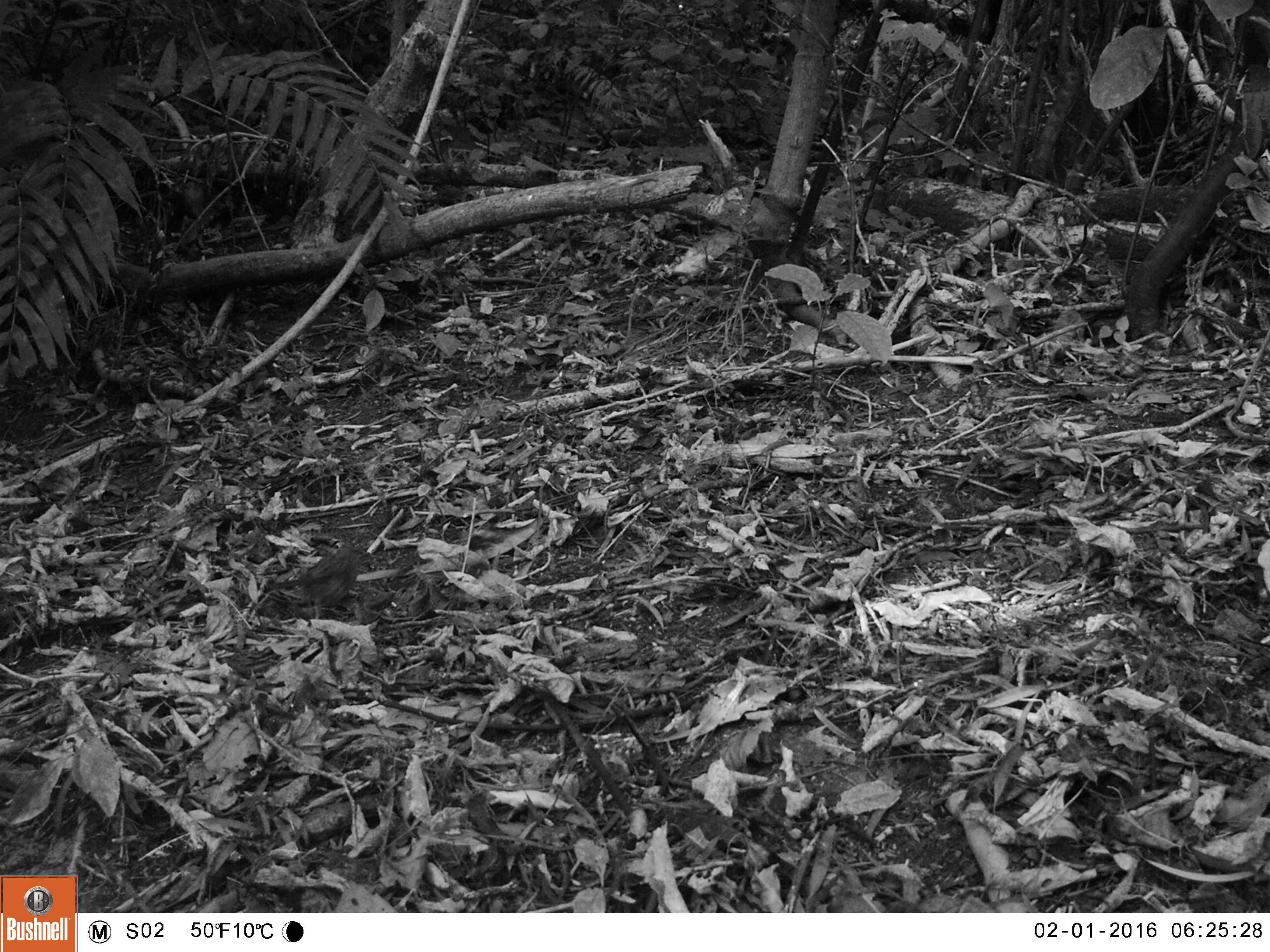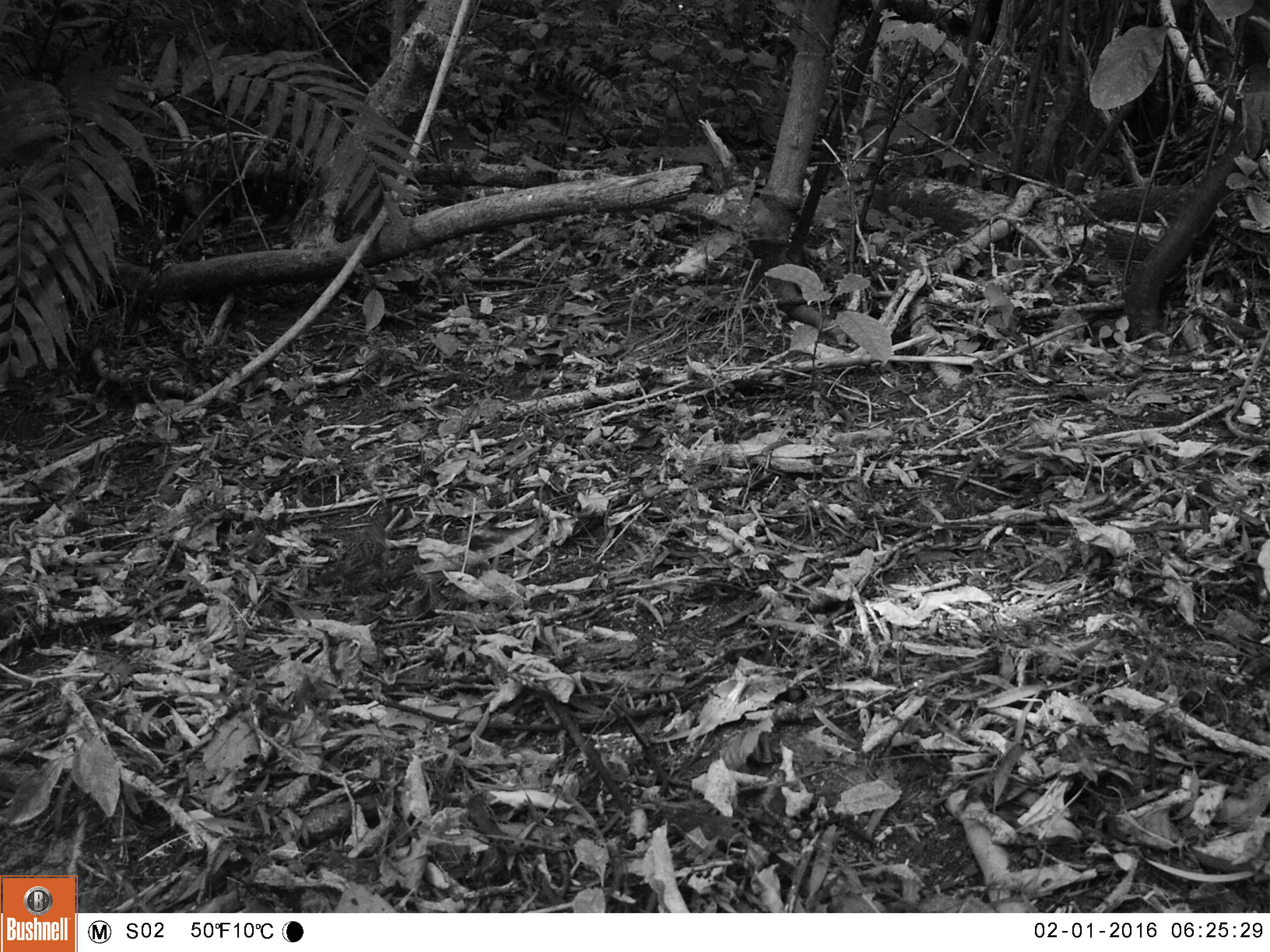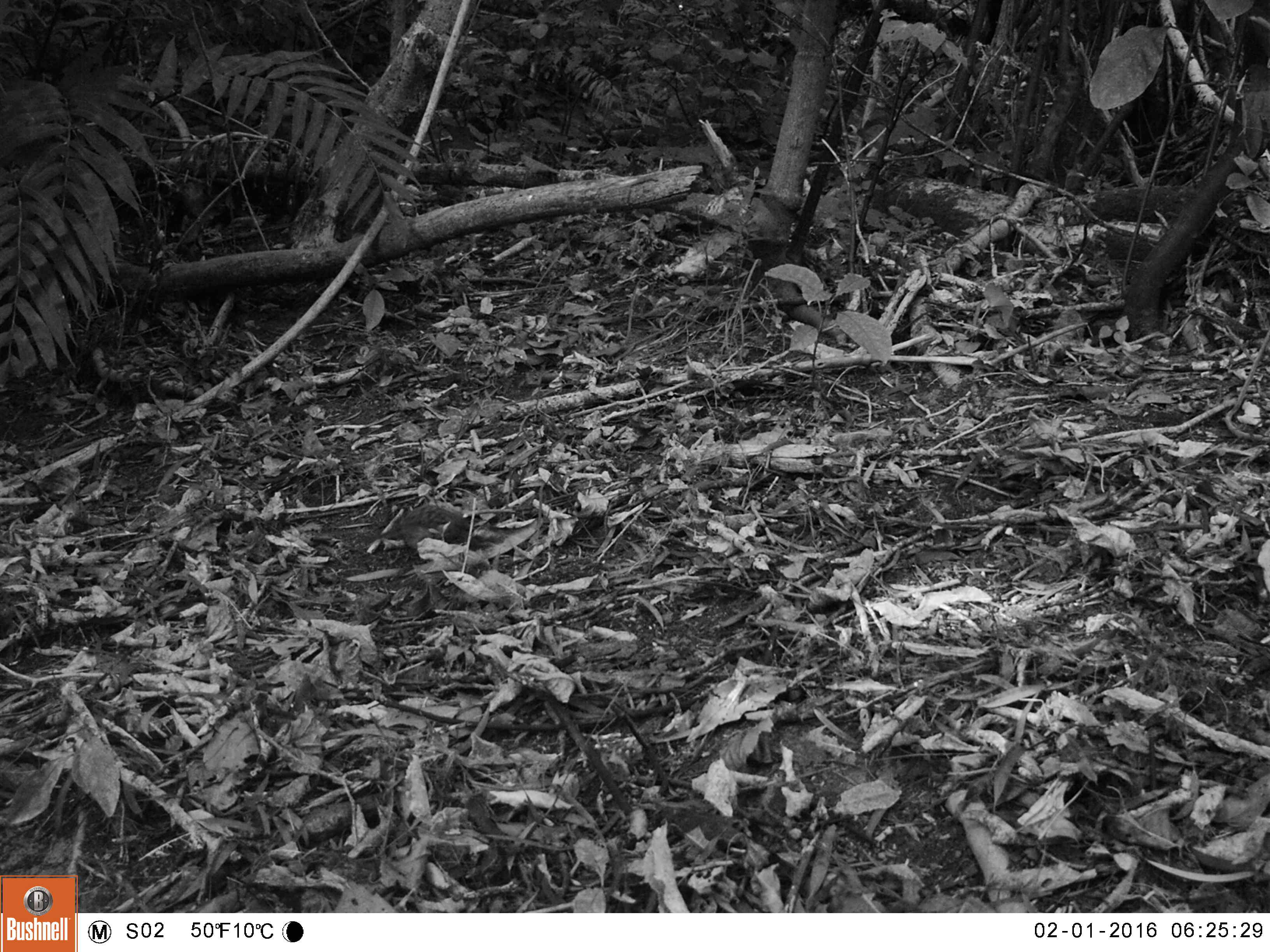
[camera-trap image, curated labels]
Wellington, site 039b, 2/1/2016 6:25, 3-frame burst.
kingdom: Animalia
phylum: Chordata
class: Aves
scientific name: Aves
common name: bird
Bird (Aves).